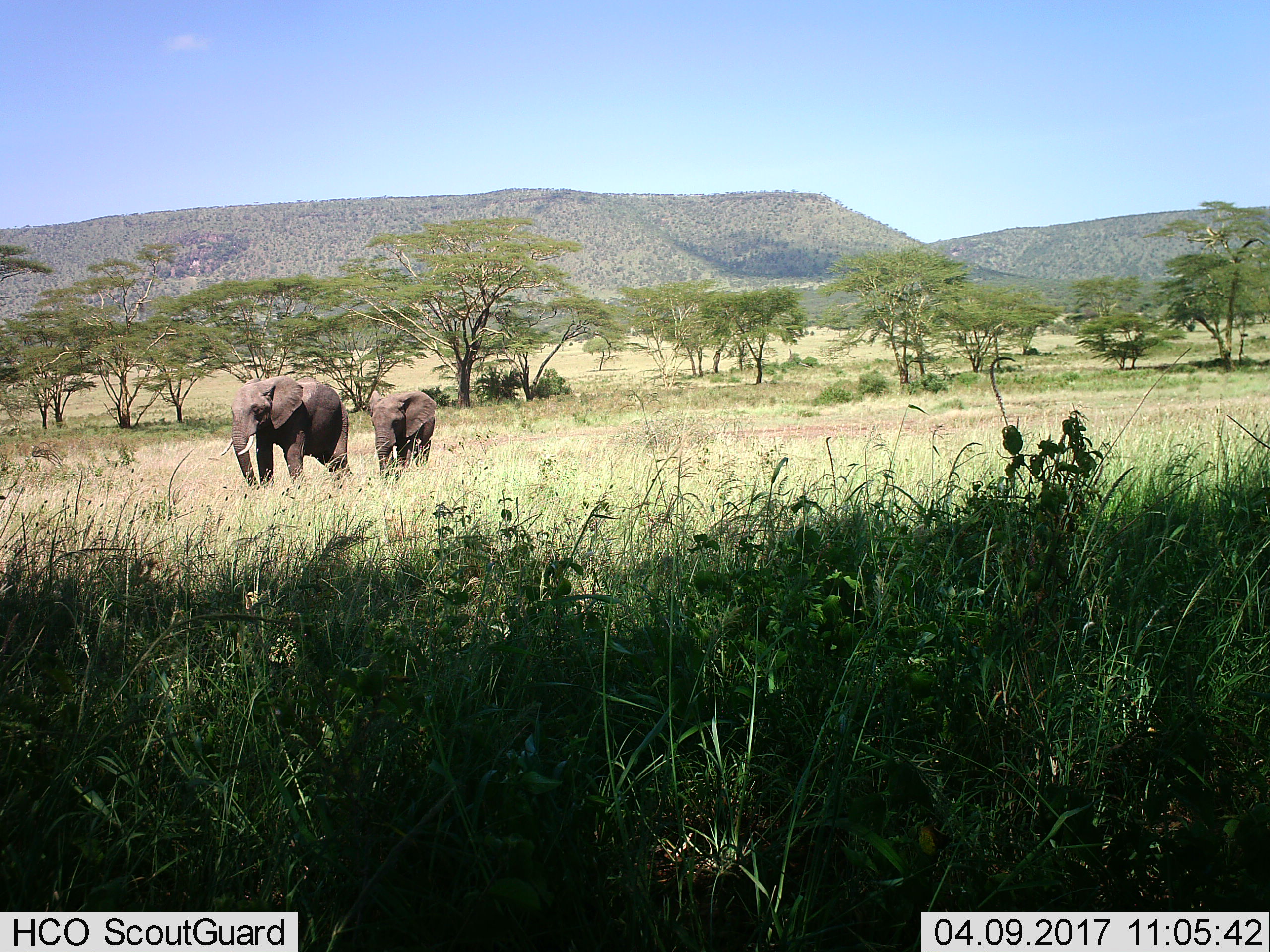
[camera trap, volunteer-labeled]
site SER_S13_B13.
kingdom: Animalia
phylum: Chordata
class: Mammalia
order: Proboscidea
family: Elephantidae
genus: Loxodonta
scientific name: Loxodonta africana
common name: african bush elephant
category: elephant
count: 2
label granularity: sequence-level